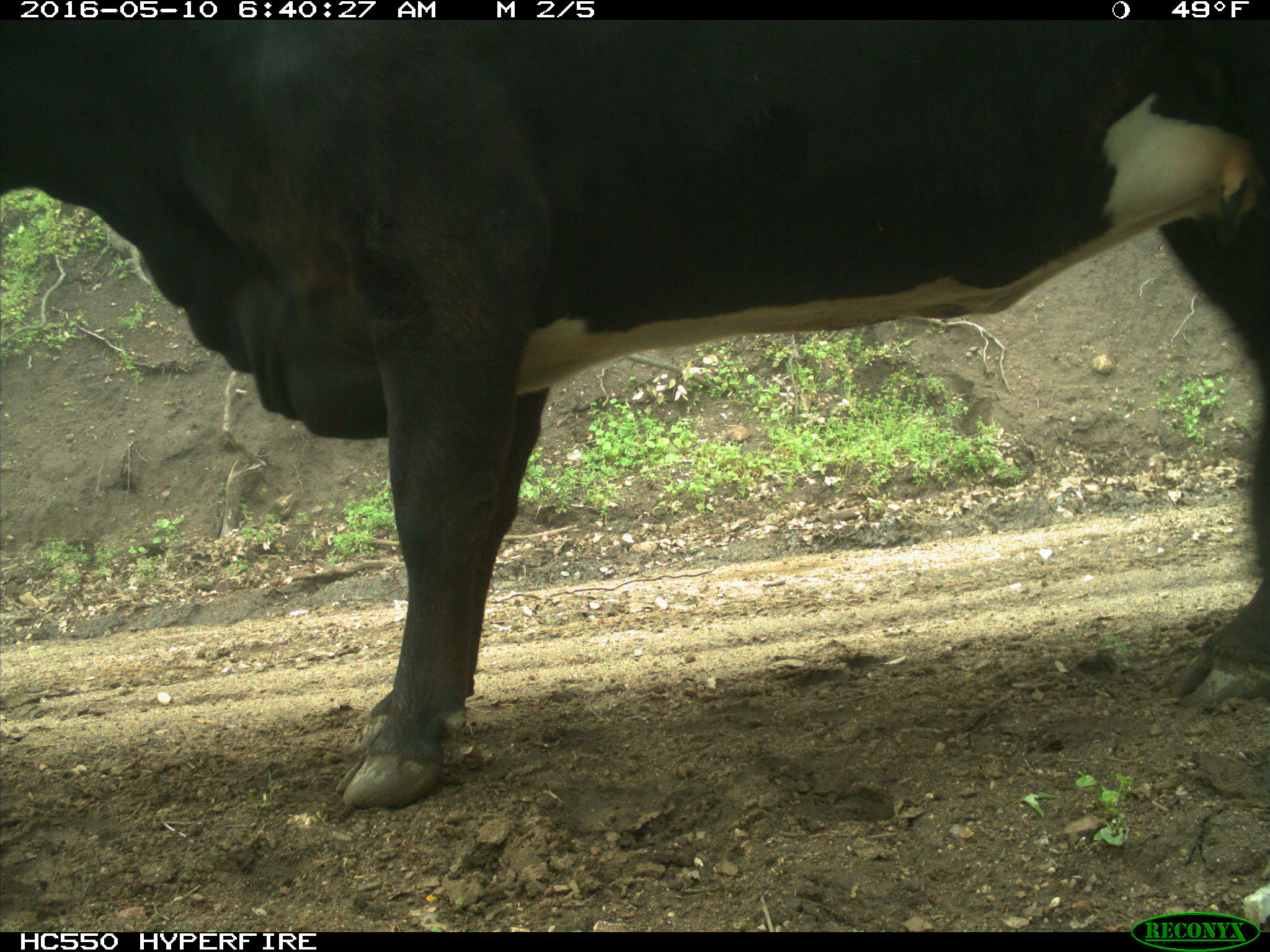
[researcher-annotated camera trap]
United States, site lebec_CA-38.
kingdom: Animalia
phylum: Chordata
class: Mammalia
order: Artiodactyla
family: Bovidae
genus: Bos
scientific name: Bos taurus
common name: domestic cow